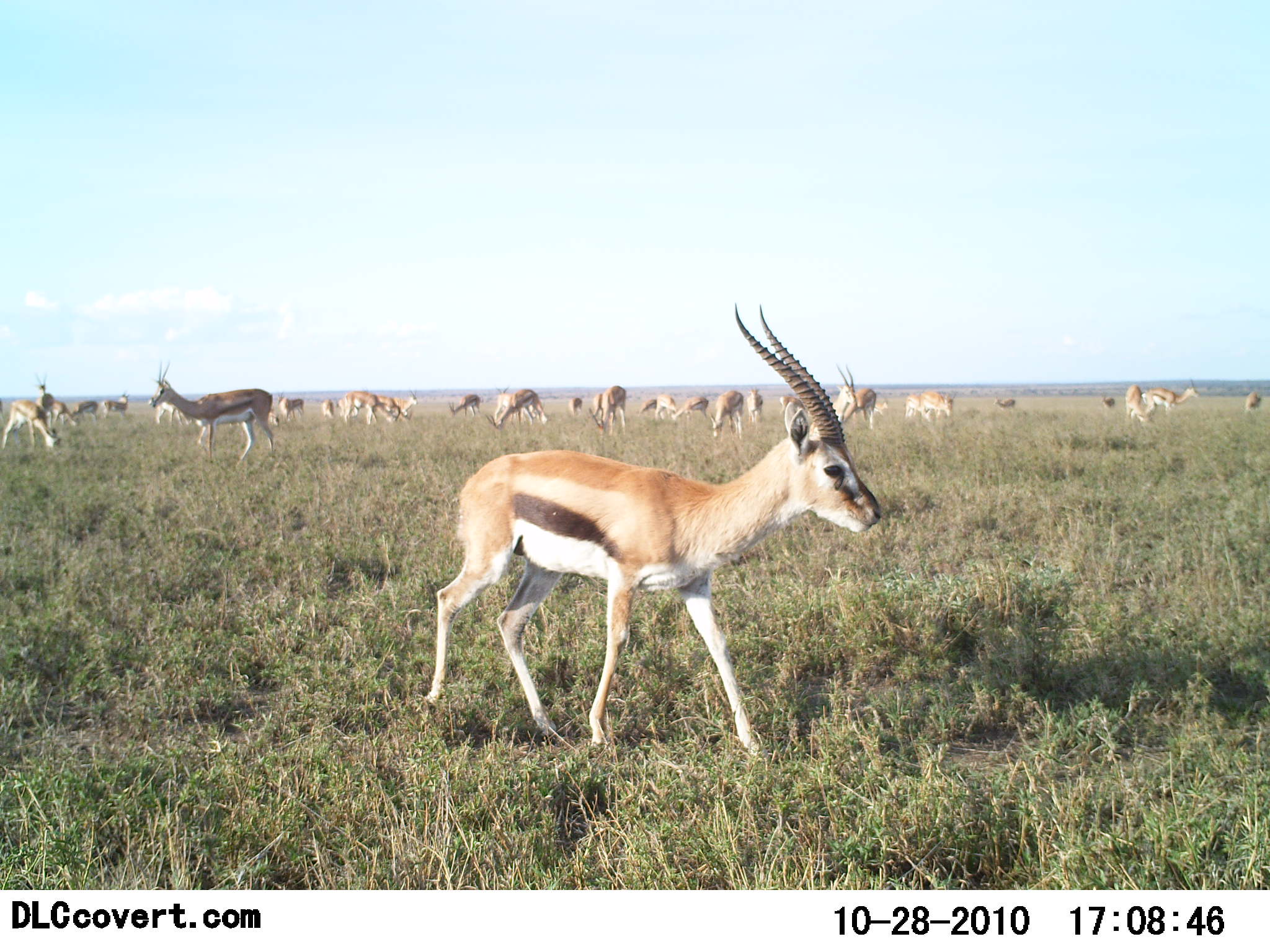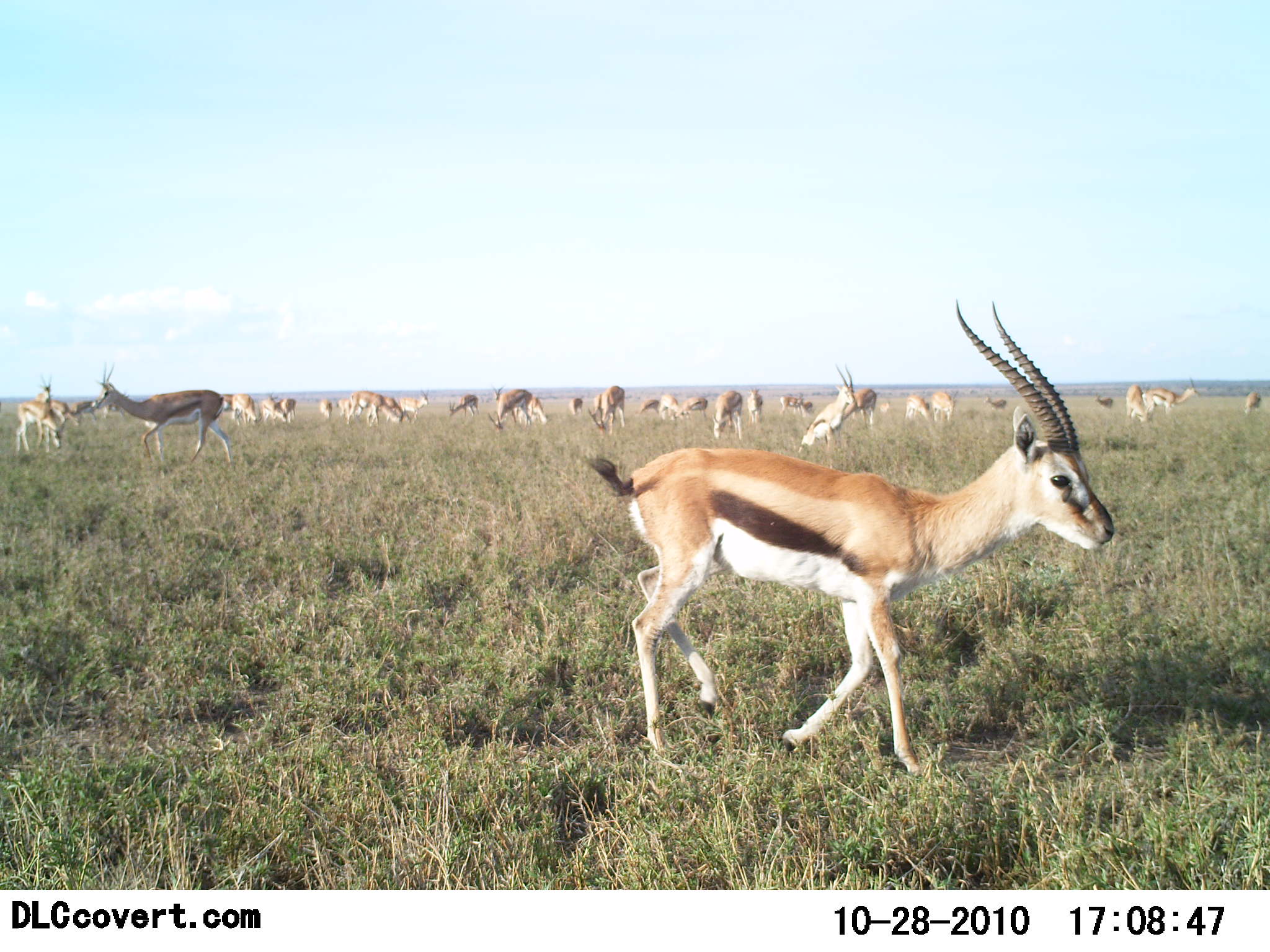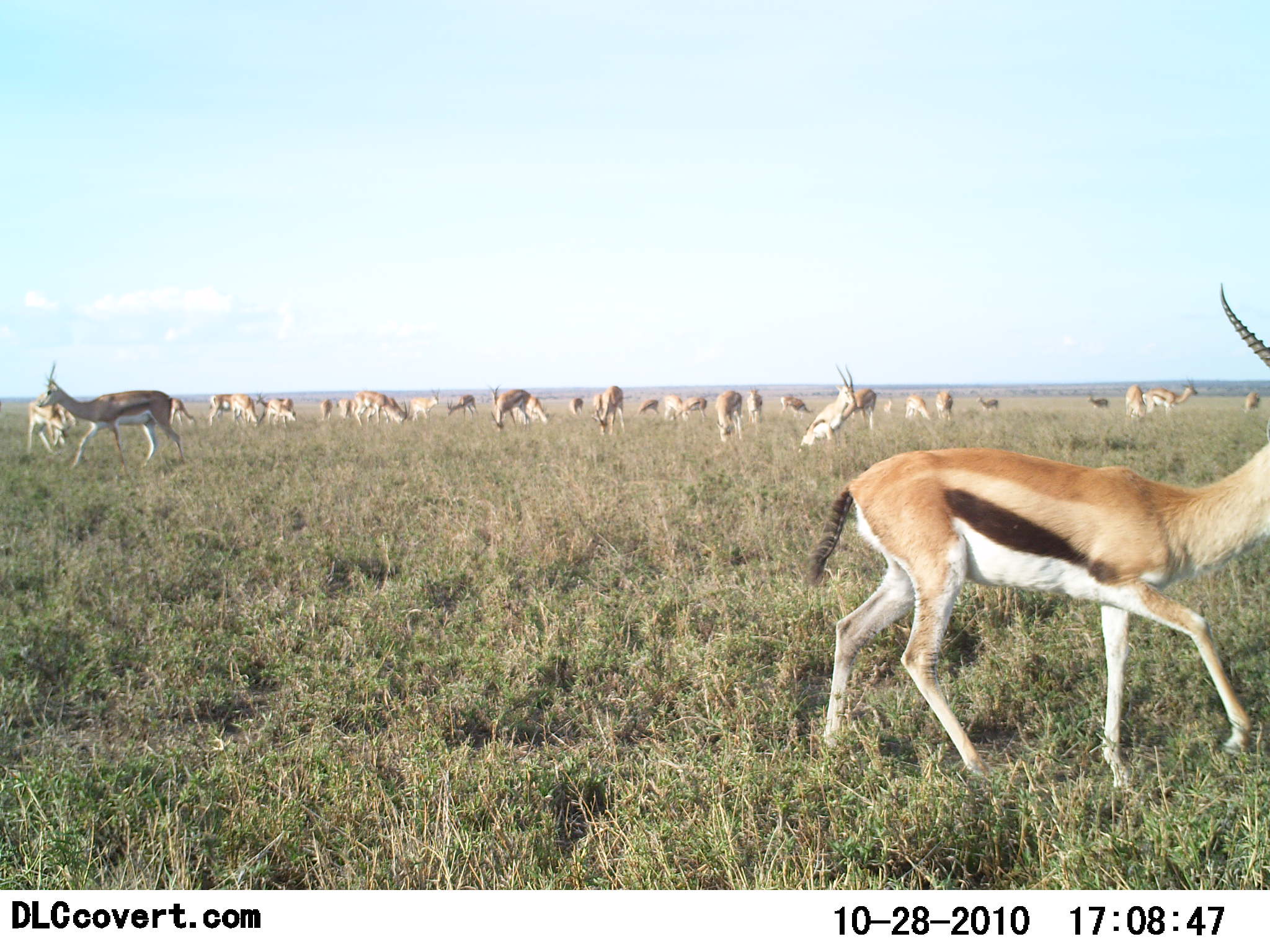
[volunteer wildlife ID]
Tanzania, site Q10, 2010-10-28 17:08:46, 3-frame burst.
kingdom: Animalia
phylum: Chordata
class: Mammalia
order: Artiodactyla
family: Bovidae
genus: Eudorcas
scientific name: Eudorcas thomsonii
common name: thomson's gazelle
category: gazellethomsons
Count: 11-50.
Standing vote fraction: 50%.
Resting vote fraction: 0%.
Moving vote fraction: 100%.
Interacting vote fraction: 10%.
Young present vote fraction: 20%.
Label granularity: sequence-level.